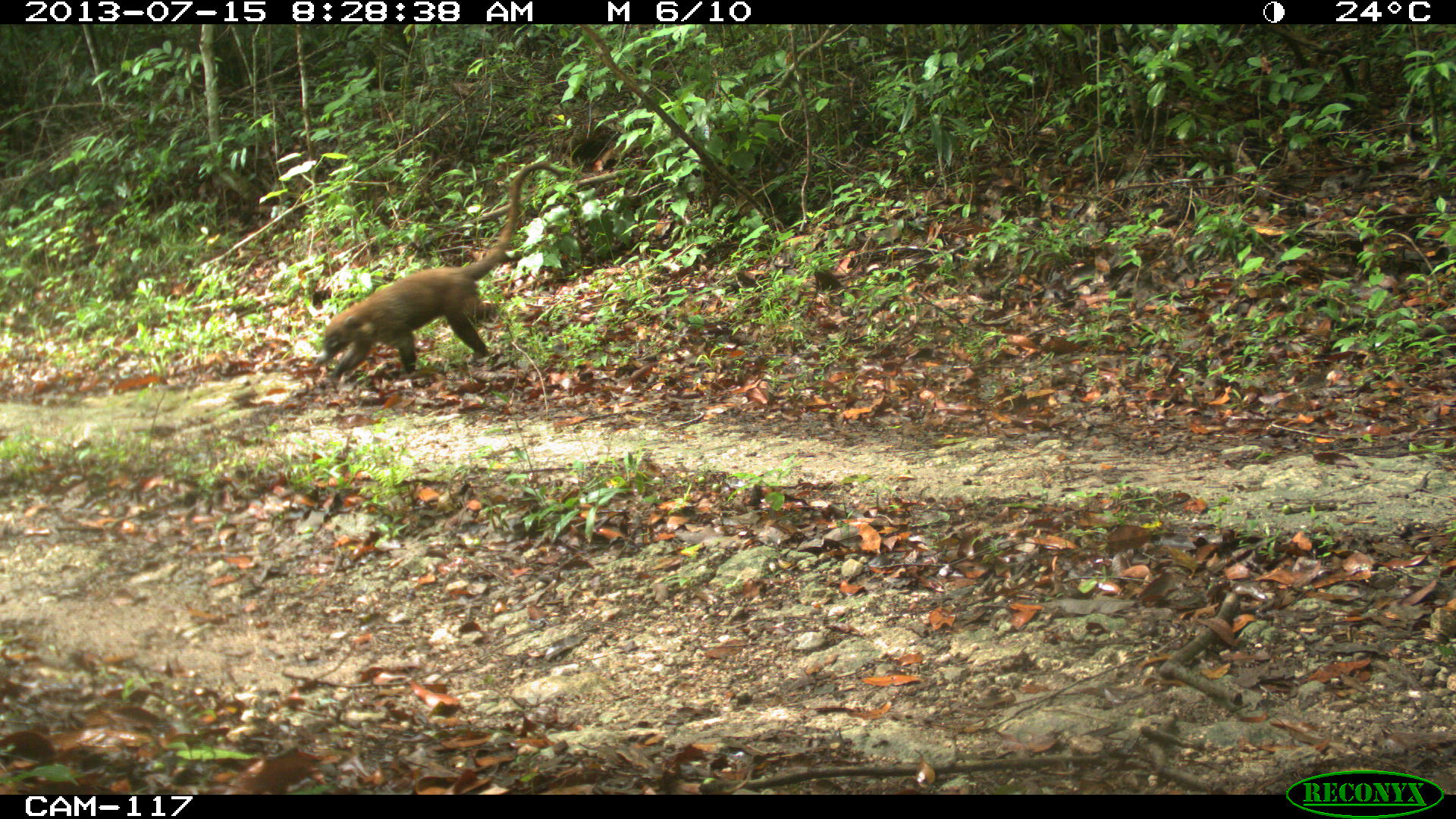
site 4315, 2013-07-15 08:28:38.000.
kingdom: Animalia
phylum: Chordata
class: Mammalia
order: Carnivora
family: Procyonidae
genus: Nasua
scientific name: Nasua narica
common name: white-nosed coati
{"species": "Nasua narica (white-nosed coati)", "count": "1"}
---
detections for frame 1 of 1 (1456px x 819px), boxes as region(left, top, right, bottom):
nasua narica: region(313, 161, 563, 386)